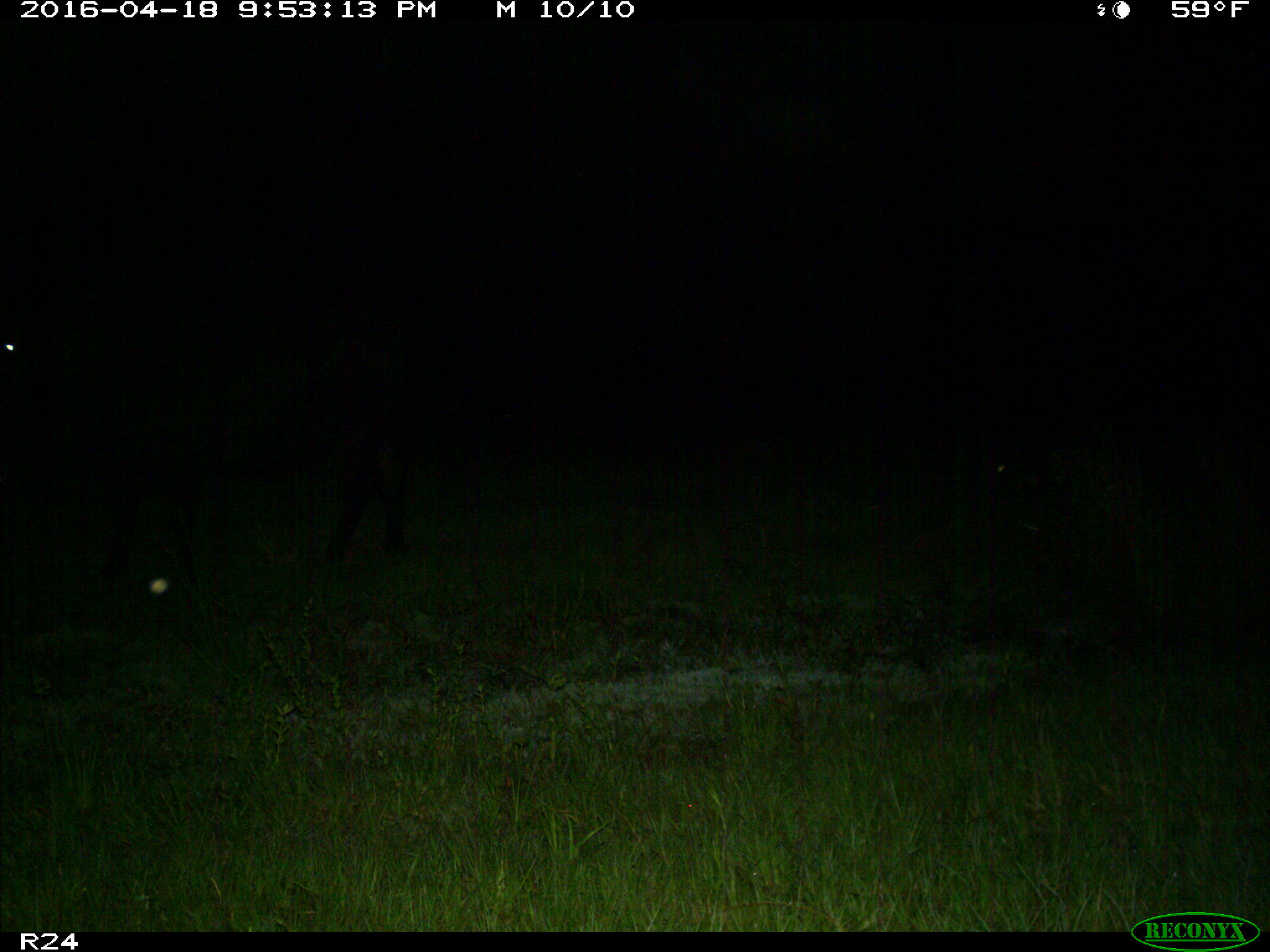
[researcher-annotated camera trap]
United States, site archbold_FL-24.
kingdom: Animalia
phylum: Chordata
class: Mammalia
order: Artiodactyla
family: Bovidae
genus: Bos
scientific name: Bos taurus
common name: domestic cow